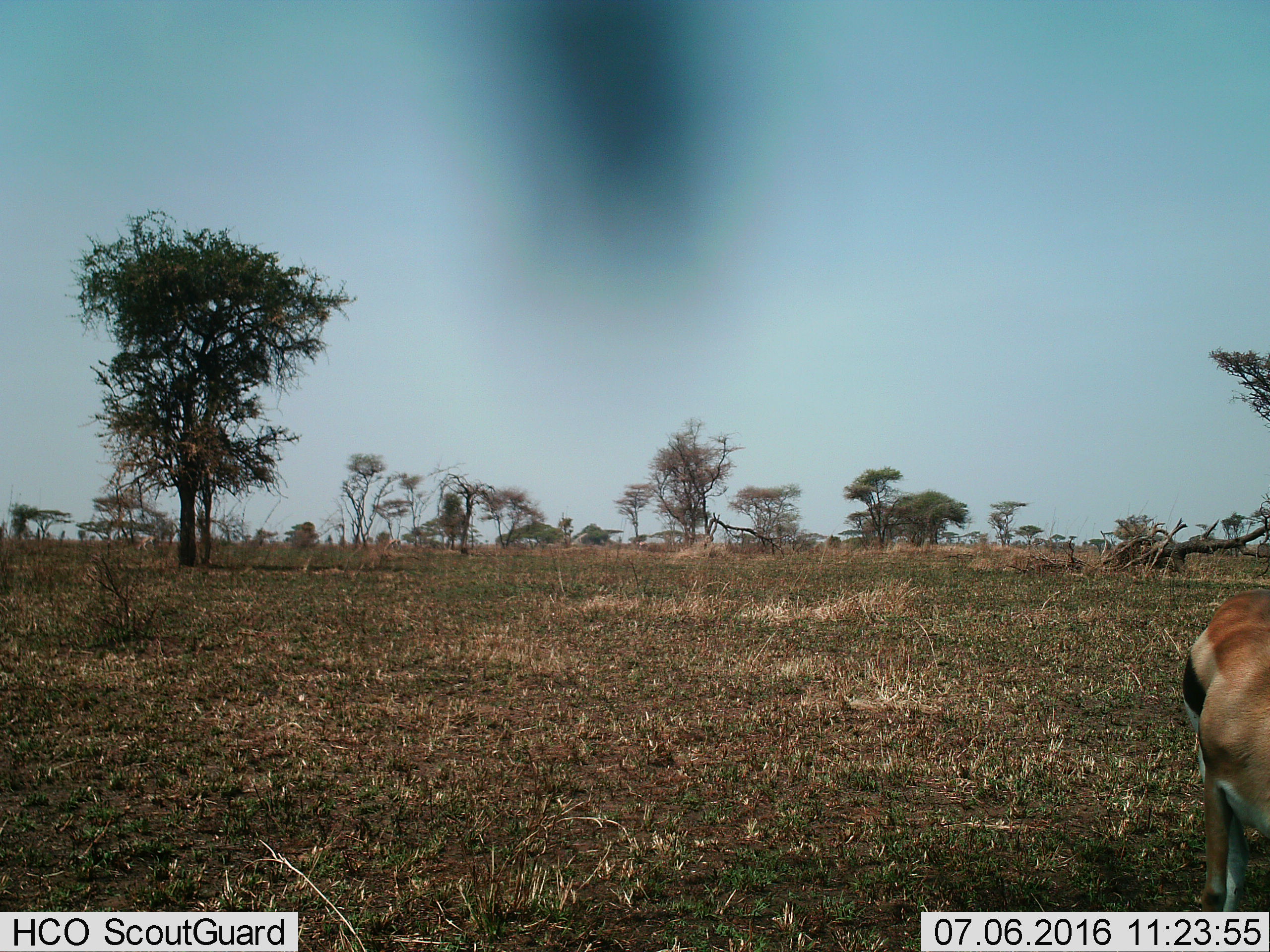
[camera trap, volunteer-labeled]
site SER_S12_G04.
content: unidentified animal